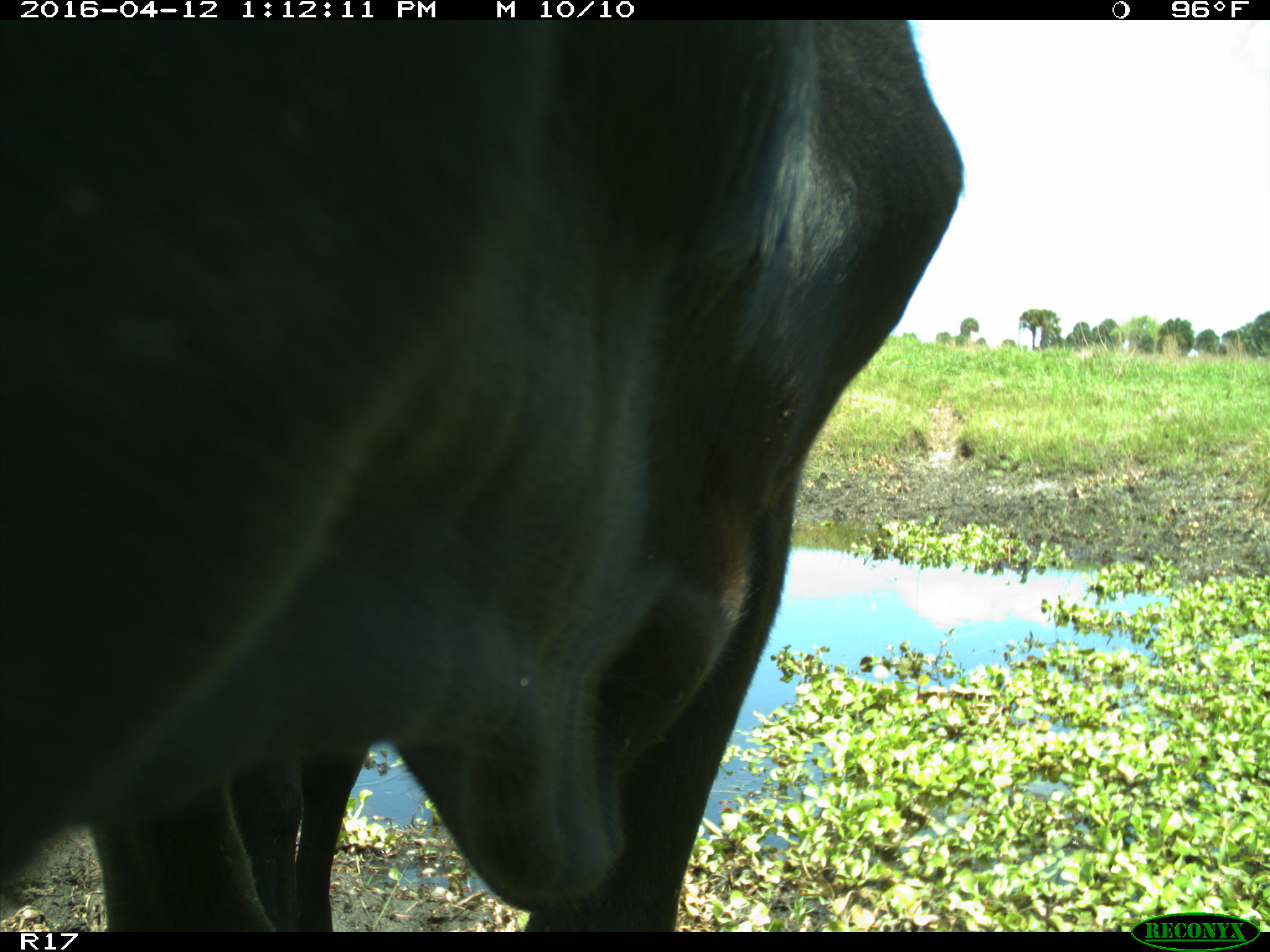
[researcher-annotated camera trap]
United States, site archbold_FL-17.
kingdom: Animalia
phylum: Chordata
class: Mammalia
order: Artiodactyla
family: Bovidae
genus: Bos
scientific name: Bos taurus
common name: domestic cow